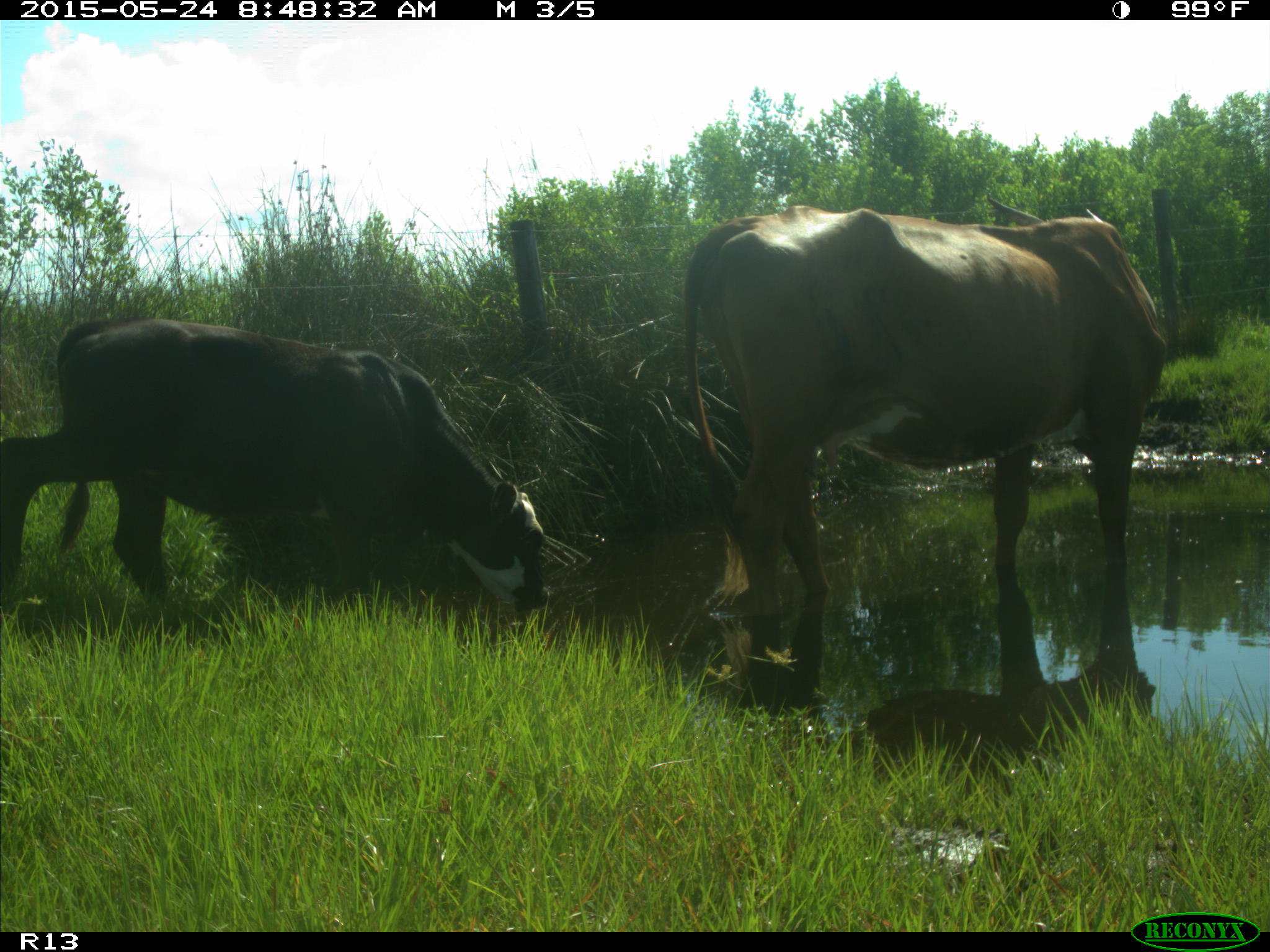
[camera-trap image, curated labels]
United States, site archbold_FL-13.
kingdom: Animalia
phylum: Chordata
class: Mammalia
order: Artiodactyla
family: Bovidae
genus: Bos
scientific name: Bos taurus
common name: domestic cow